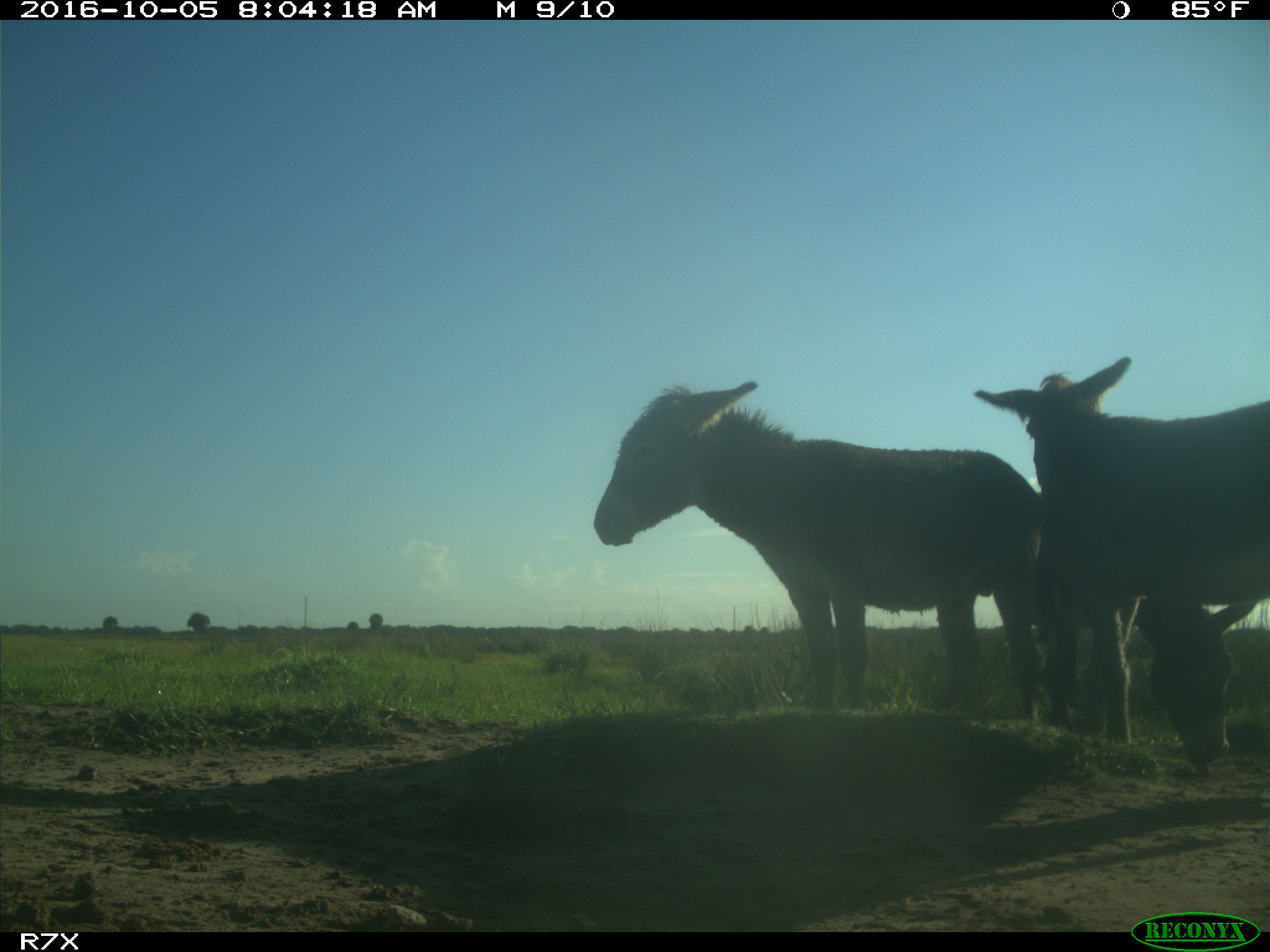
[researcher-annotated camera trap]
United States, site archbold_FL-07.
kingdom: Animalia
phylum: Chordata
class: Mammalia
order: Perissodactyla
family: Equidae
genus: Equus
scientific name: Equus africanus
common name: african wild ass